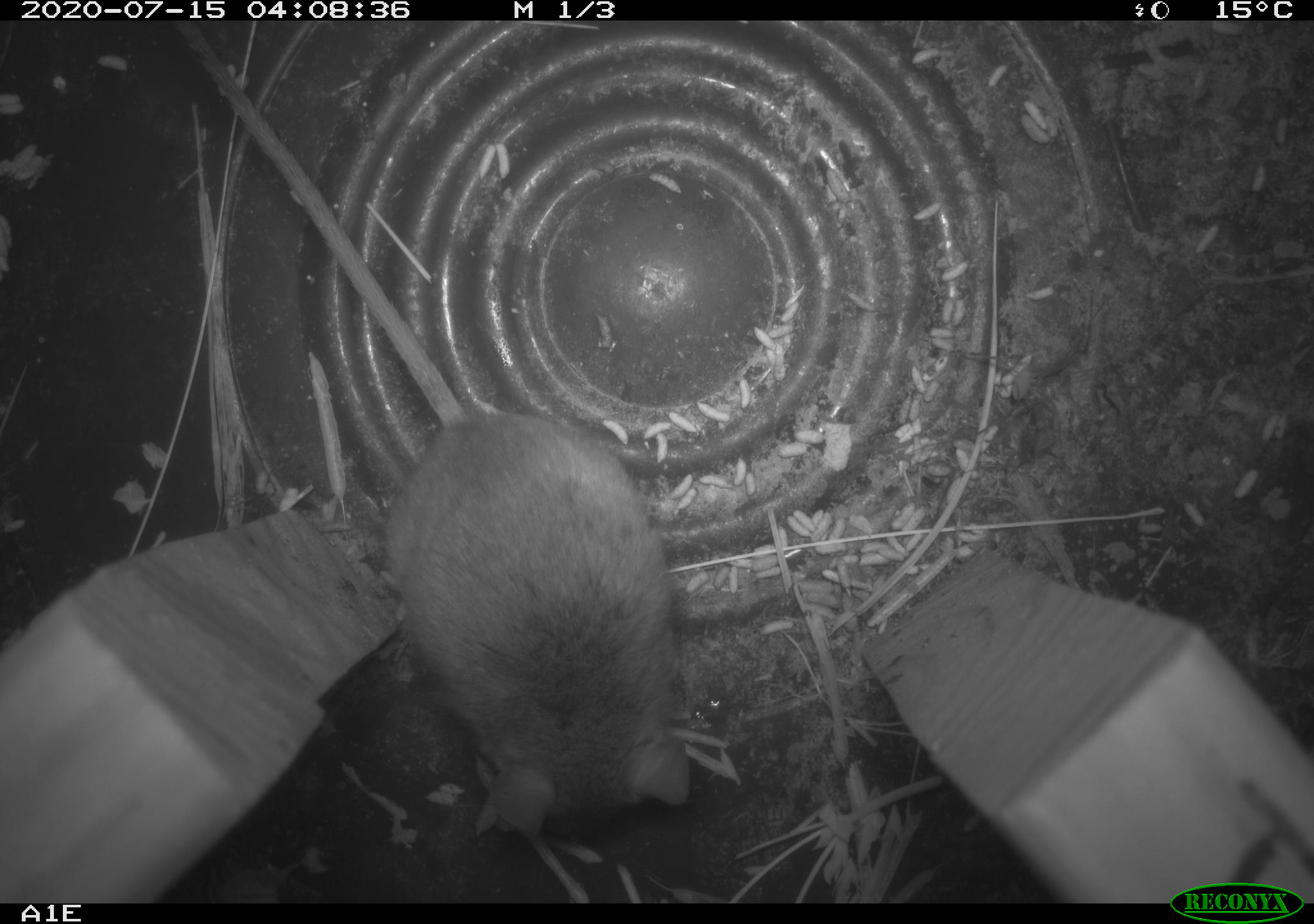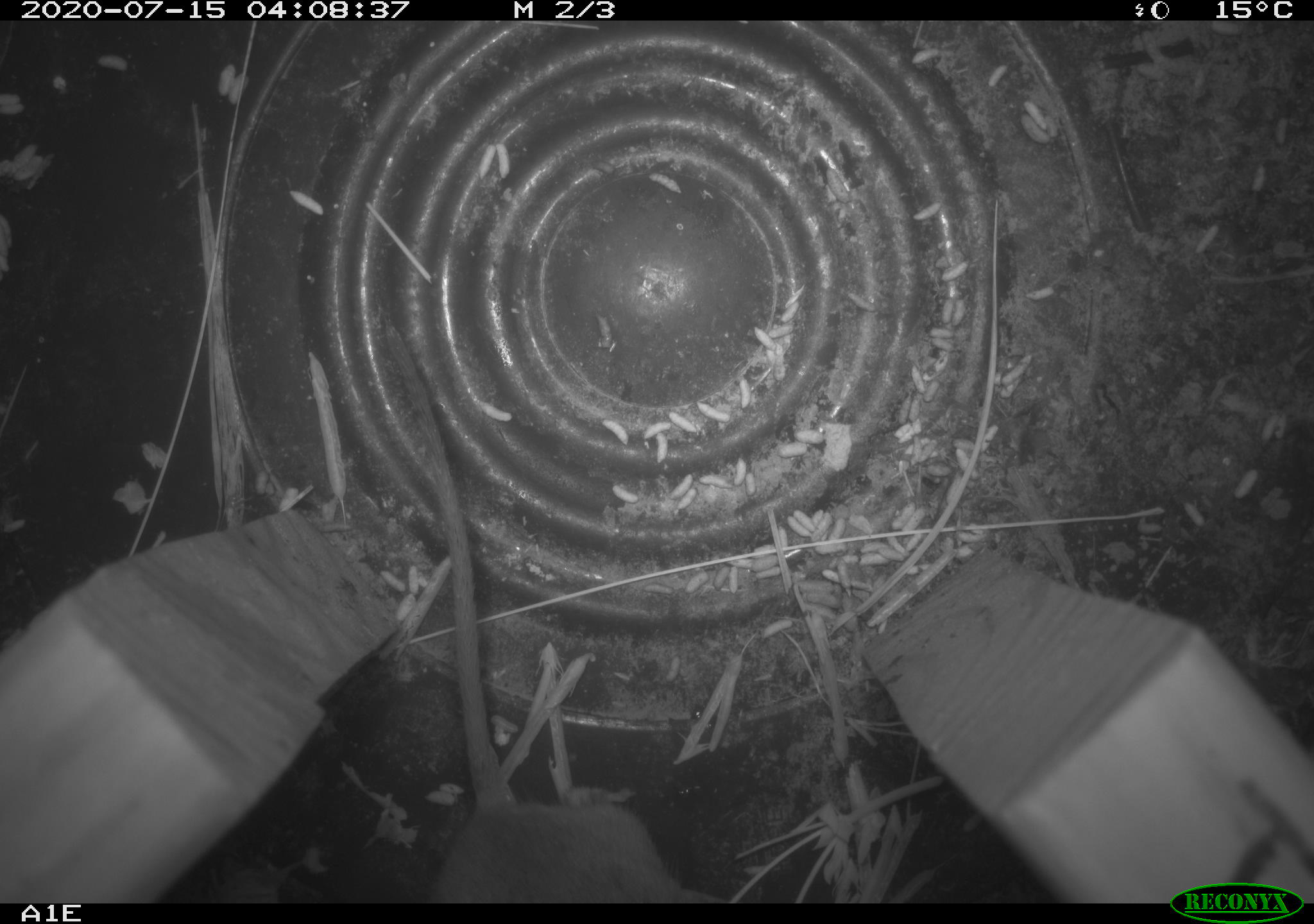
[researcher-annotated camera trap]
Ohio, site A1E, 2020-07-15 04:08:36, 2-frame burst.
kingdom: Animalia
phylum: Chordata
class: Mammalia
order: Rodentia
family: Cricetidae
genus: Peromyscus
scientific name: Peromyscus leucopus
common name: white-footed mouse